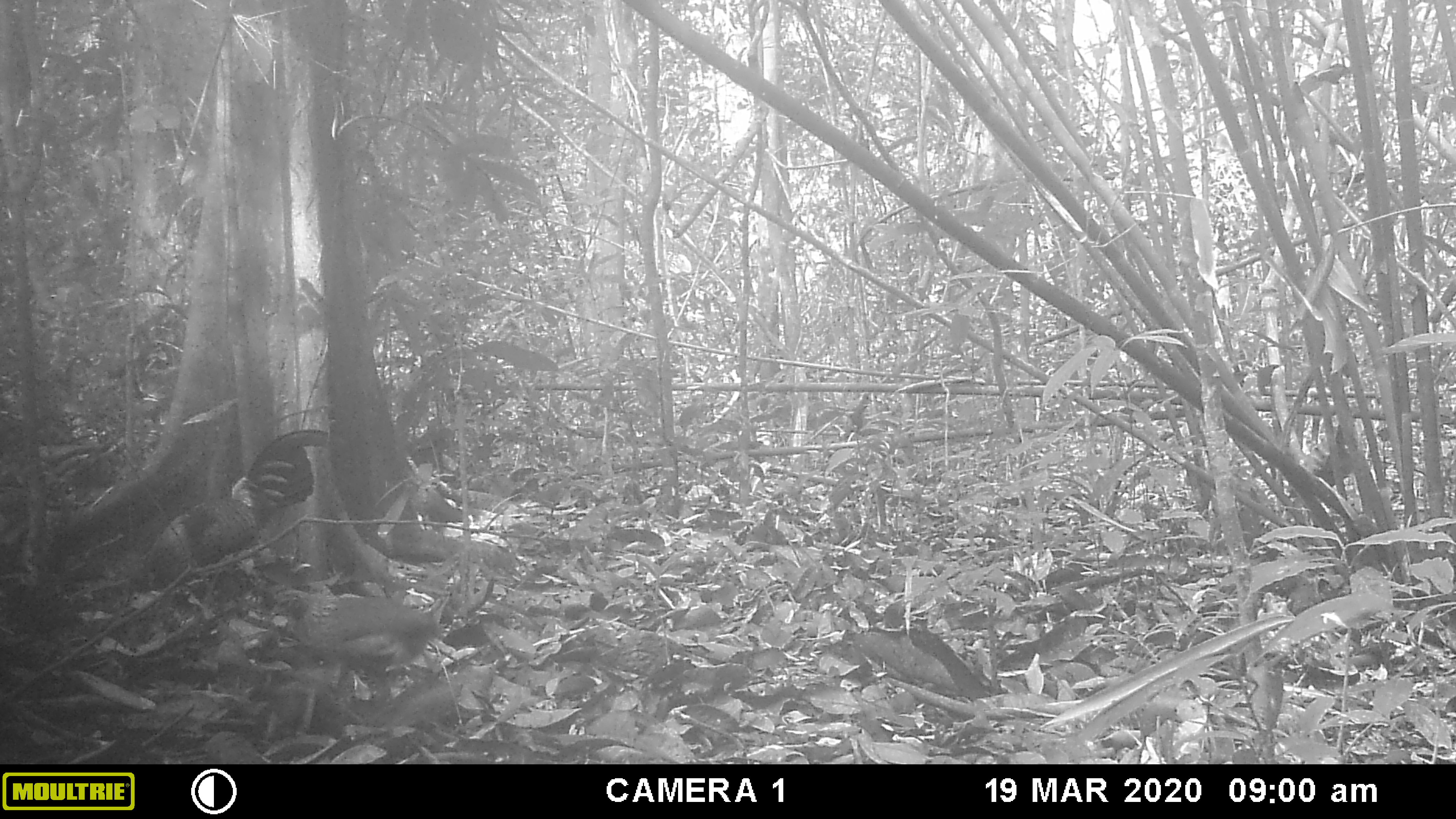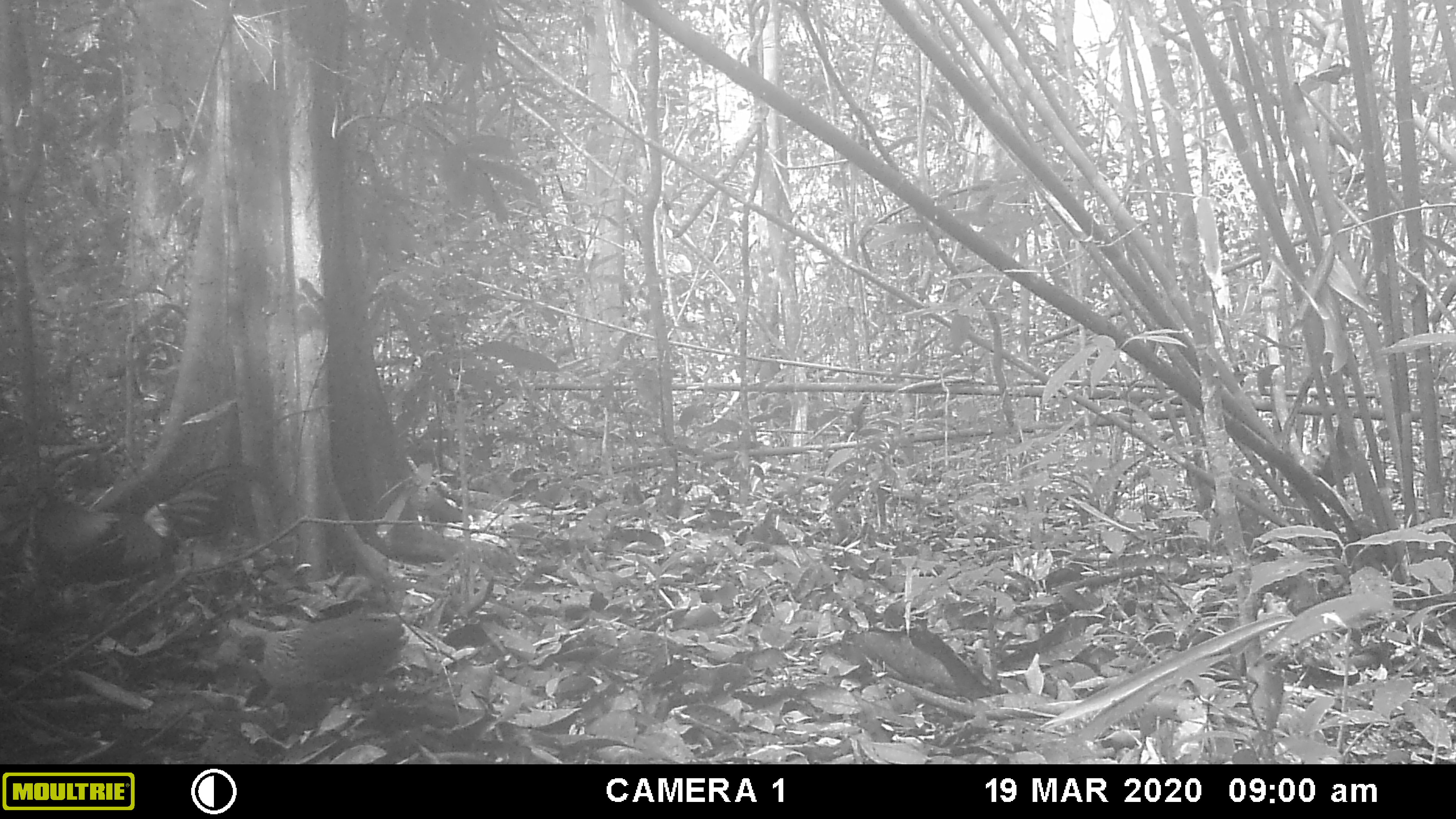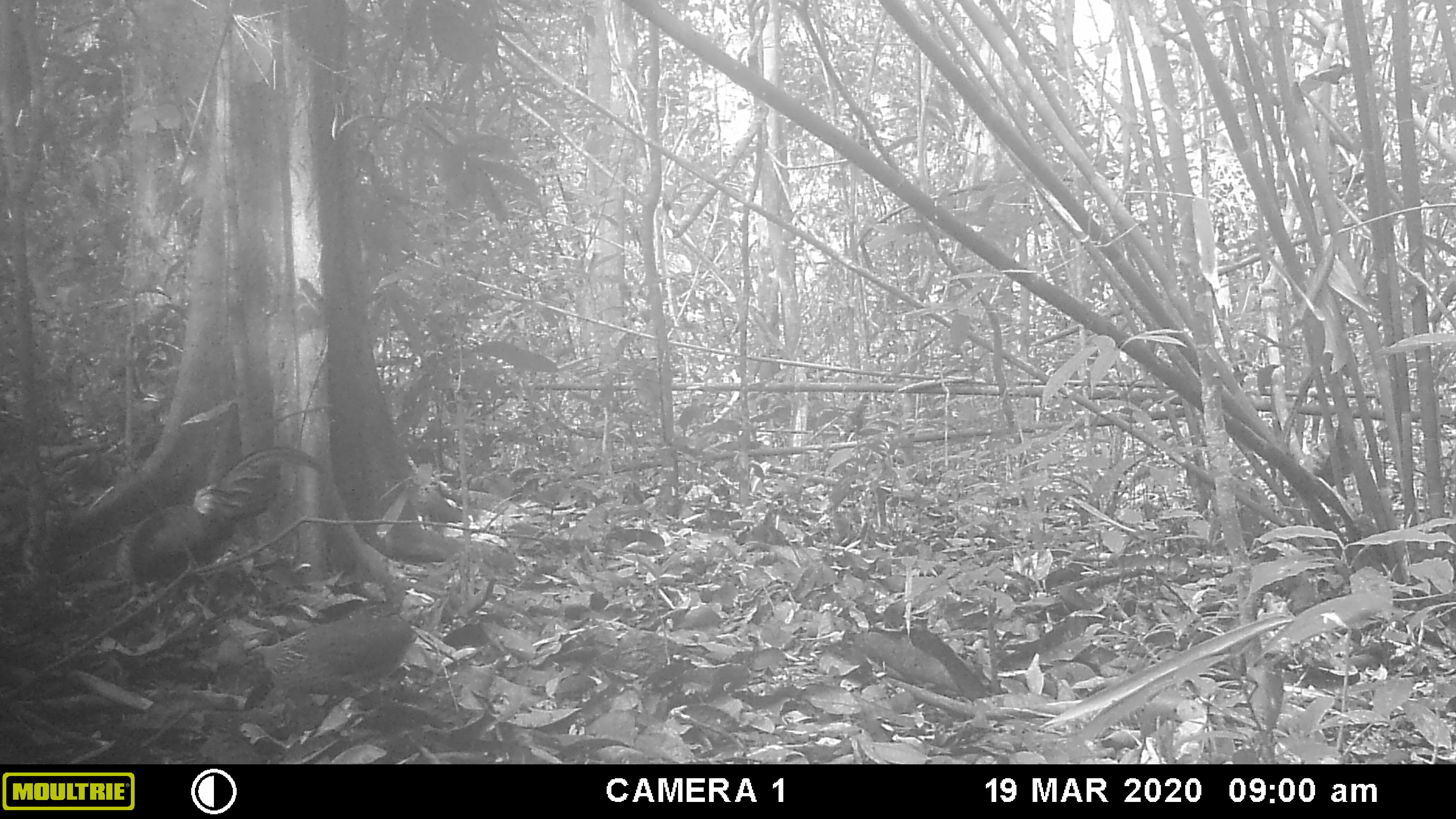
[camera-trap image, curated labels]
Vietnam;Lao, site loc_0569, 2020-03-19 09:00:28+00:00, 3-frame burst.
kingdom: Animalia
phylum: Chordata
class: Aves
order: Galliformes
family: Phasianidae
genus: Gallus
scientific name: Gallus gallus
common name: red junglefowl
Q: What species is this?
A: Red junglefowl (Gallus gallus).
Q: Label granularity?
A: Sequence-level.